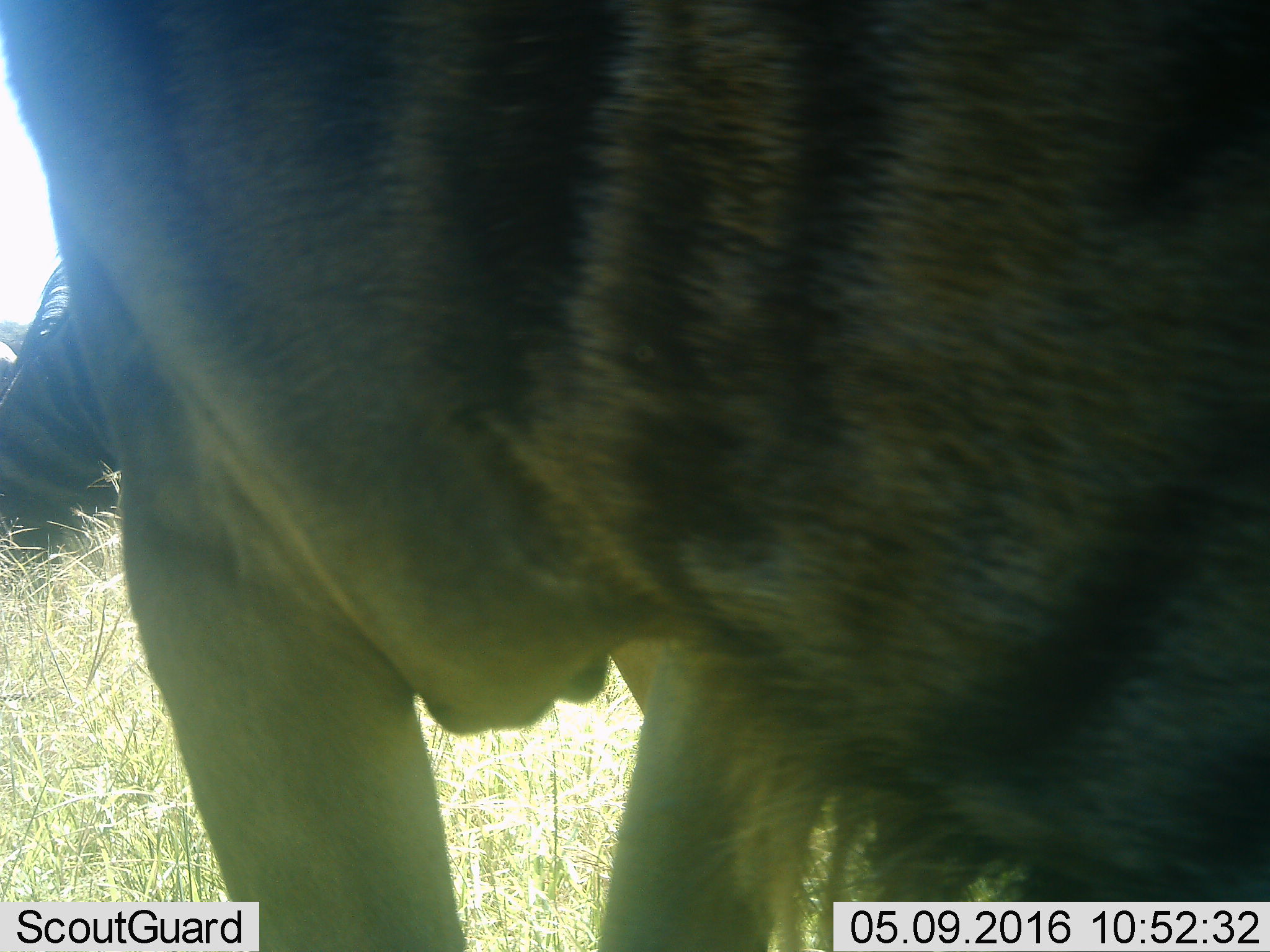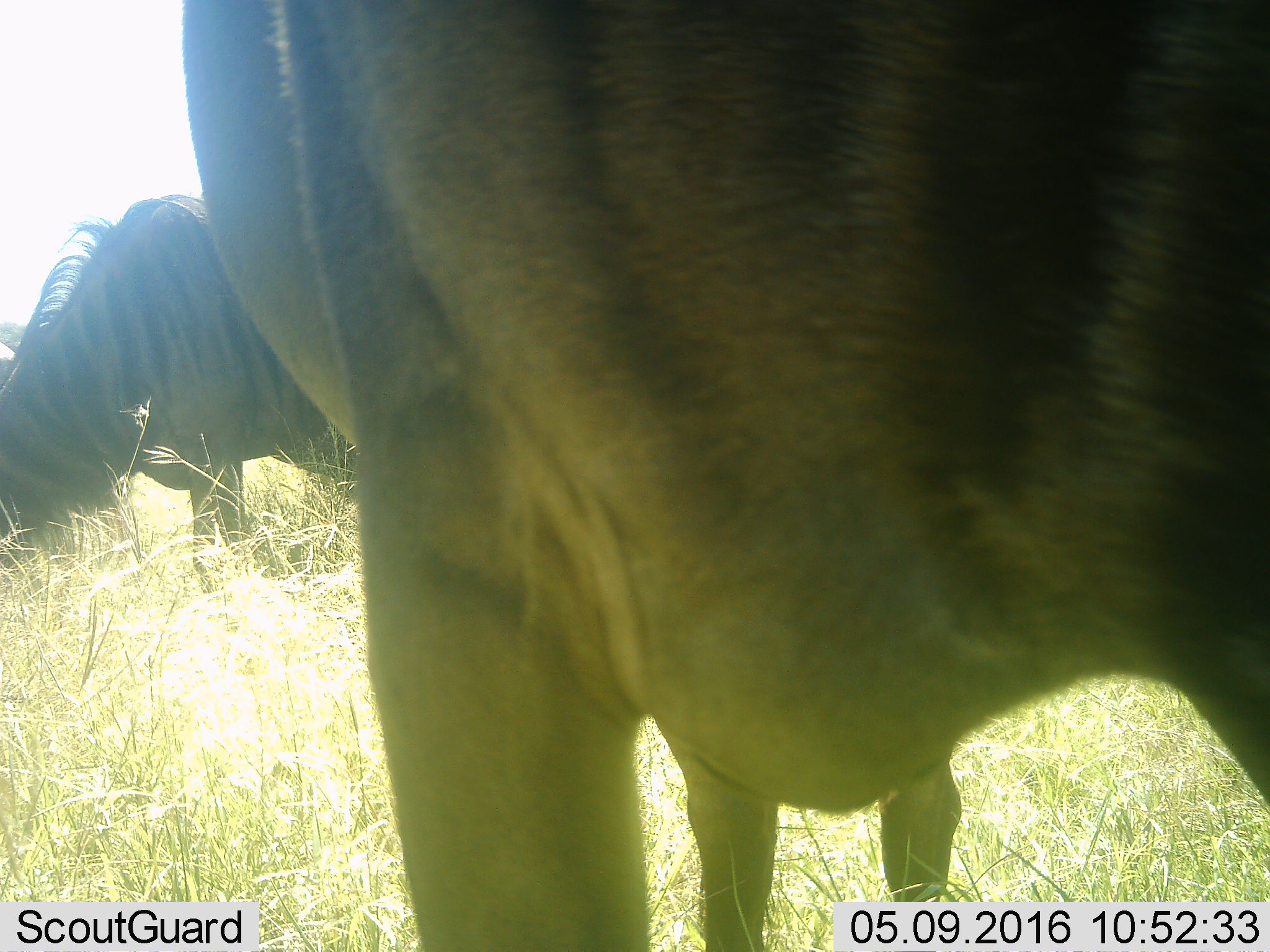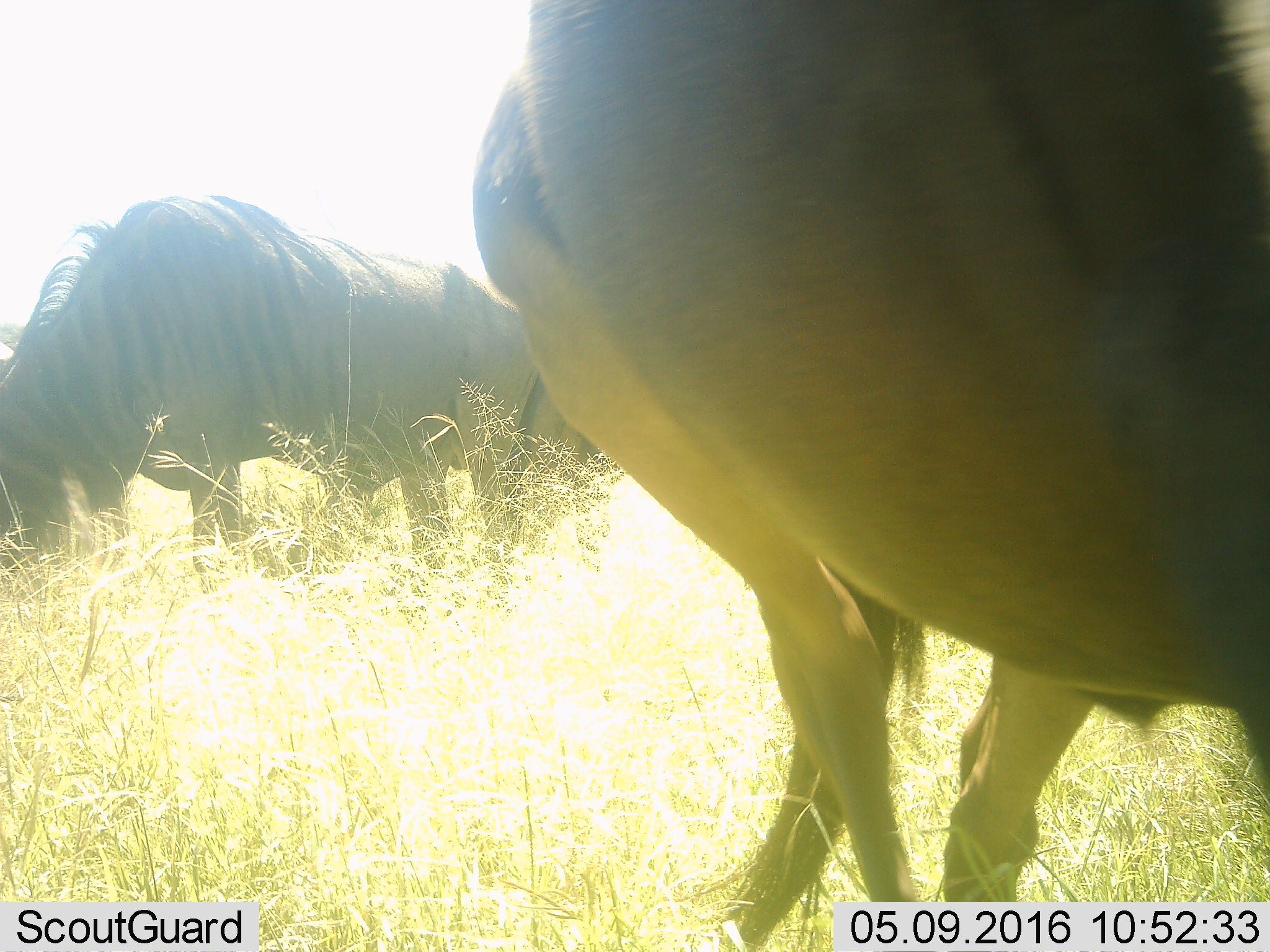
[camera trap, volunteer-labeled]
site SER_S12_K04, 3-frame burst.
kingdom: Animalia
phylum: Chordata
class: Mammalia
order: Artiodactyla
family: Bovidae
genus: Connochaetes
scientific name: Connochaetes taurinus taurinus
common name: blue wildebeest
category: wildebeestblue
Wildebeestblue (blue wildebeest) (Connochaetes taurinus taurinus), count 3. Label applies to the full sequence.